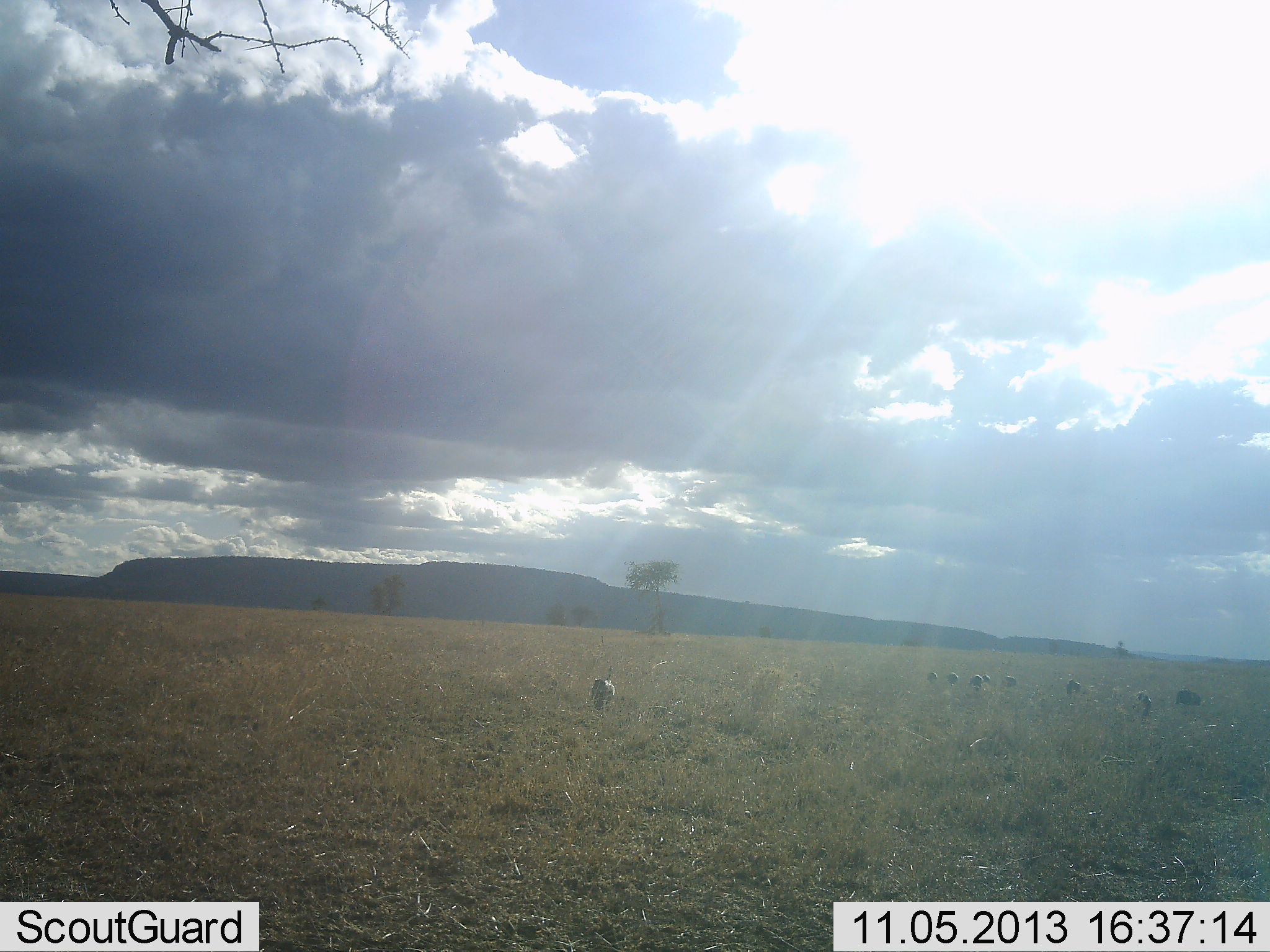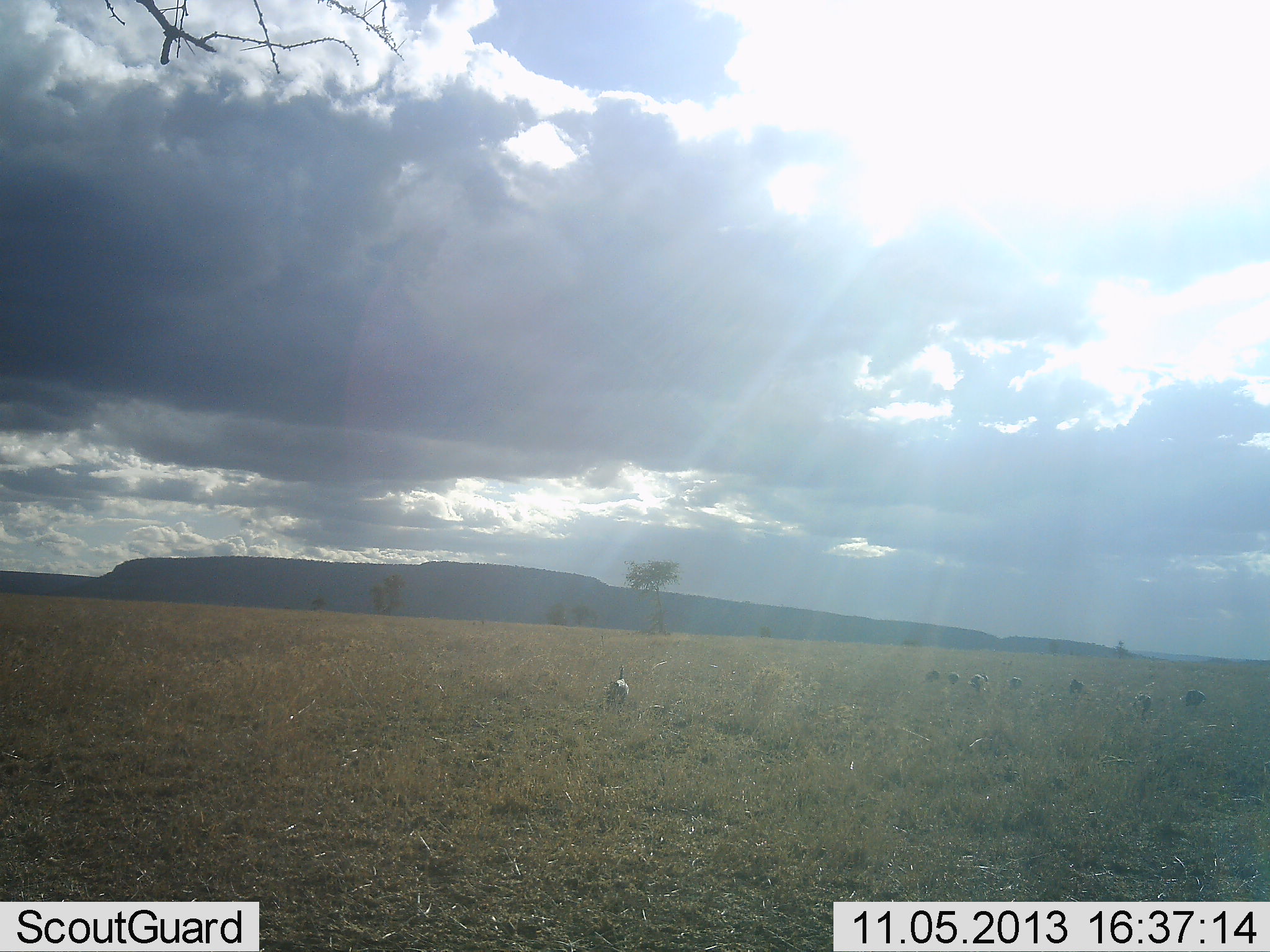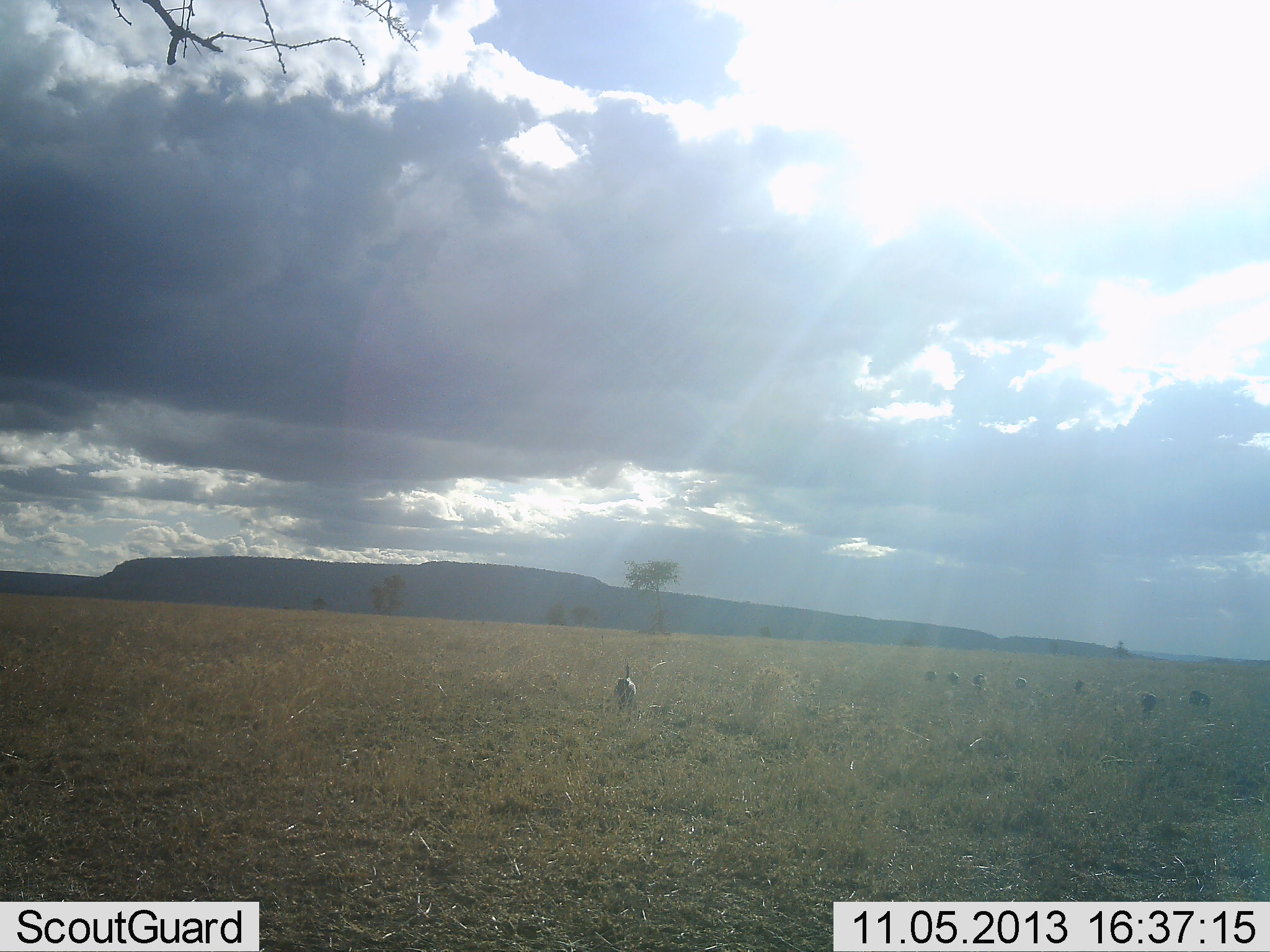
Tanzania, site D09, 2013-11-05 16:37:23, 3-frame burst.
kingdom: Animalia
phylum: Chordata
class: Aves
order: Galliformes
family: Numididae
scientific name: Numididae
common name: guinea fowl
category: guineafowl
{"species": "guineafowl (guinea fowl) (Numididae)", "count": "8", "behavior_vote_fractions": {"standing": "22%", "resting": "6%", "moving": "83%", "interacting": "0%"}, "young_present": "0%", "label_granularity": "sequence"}